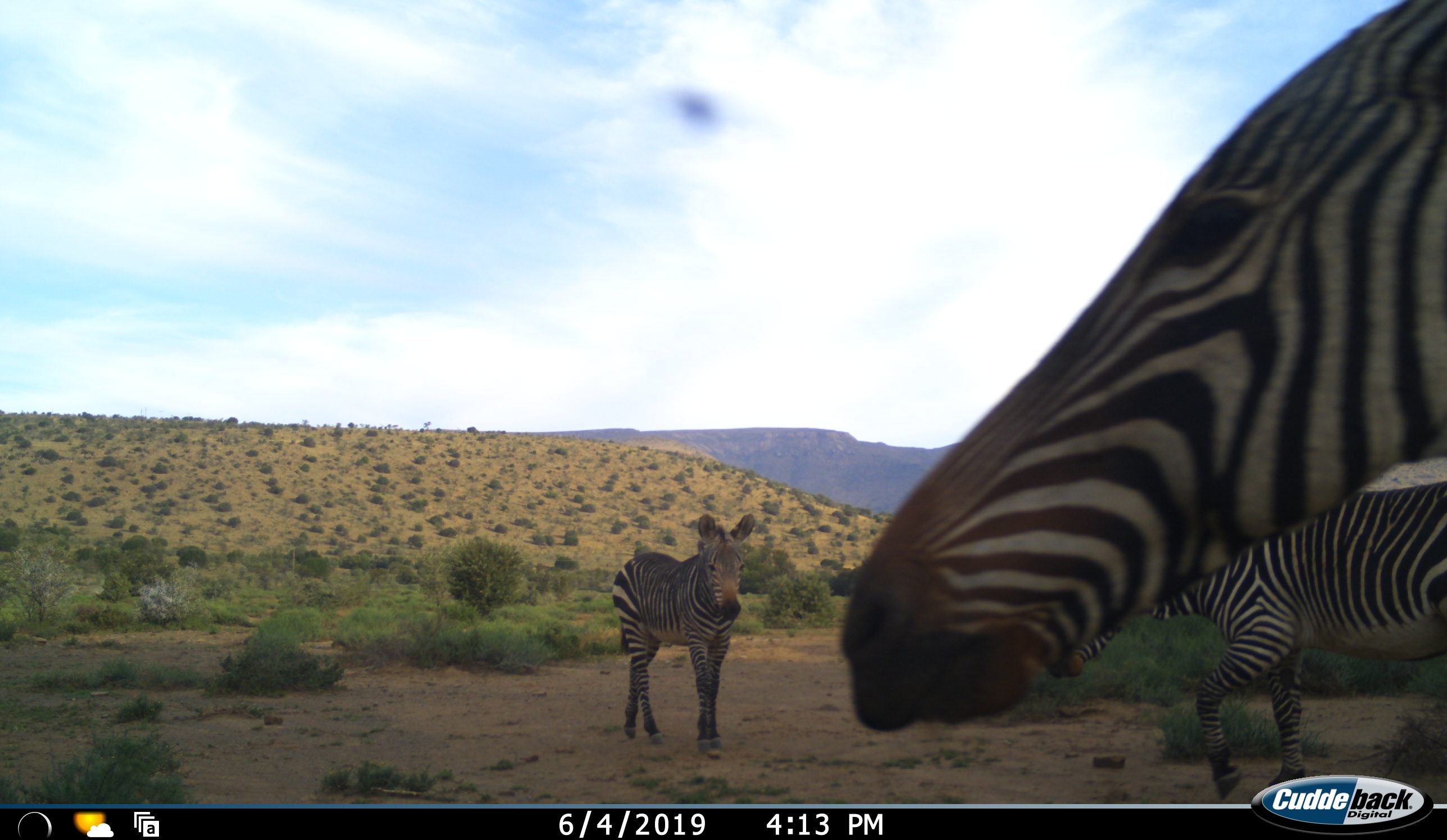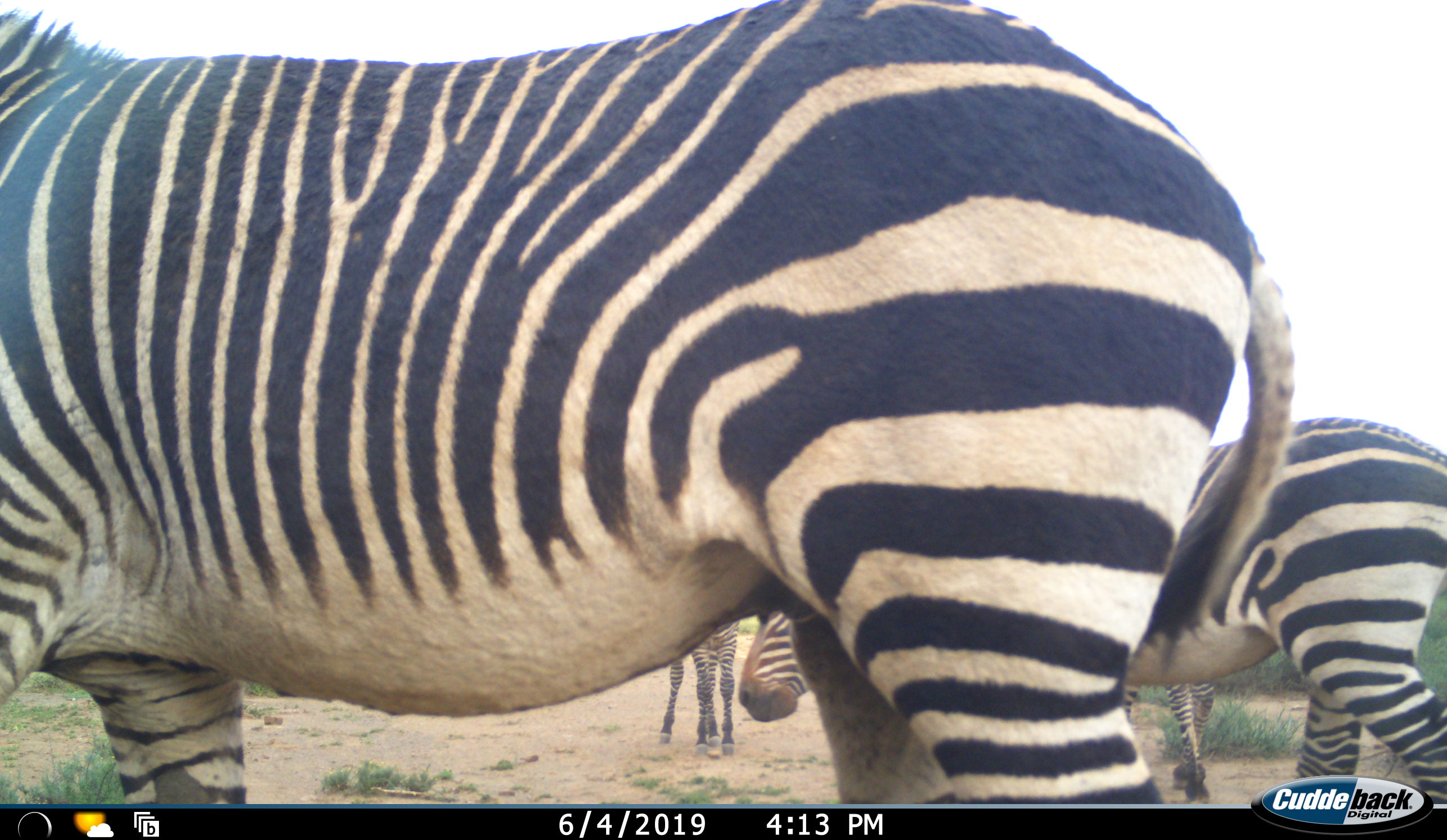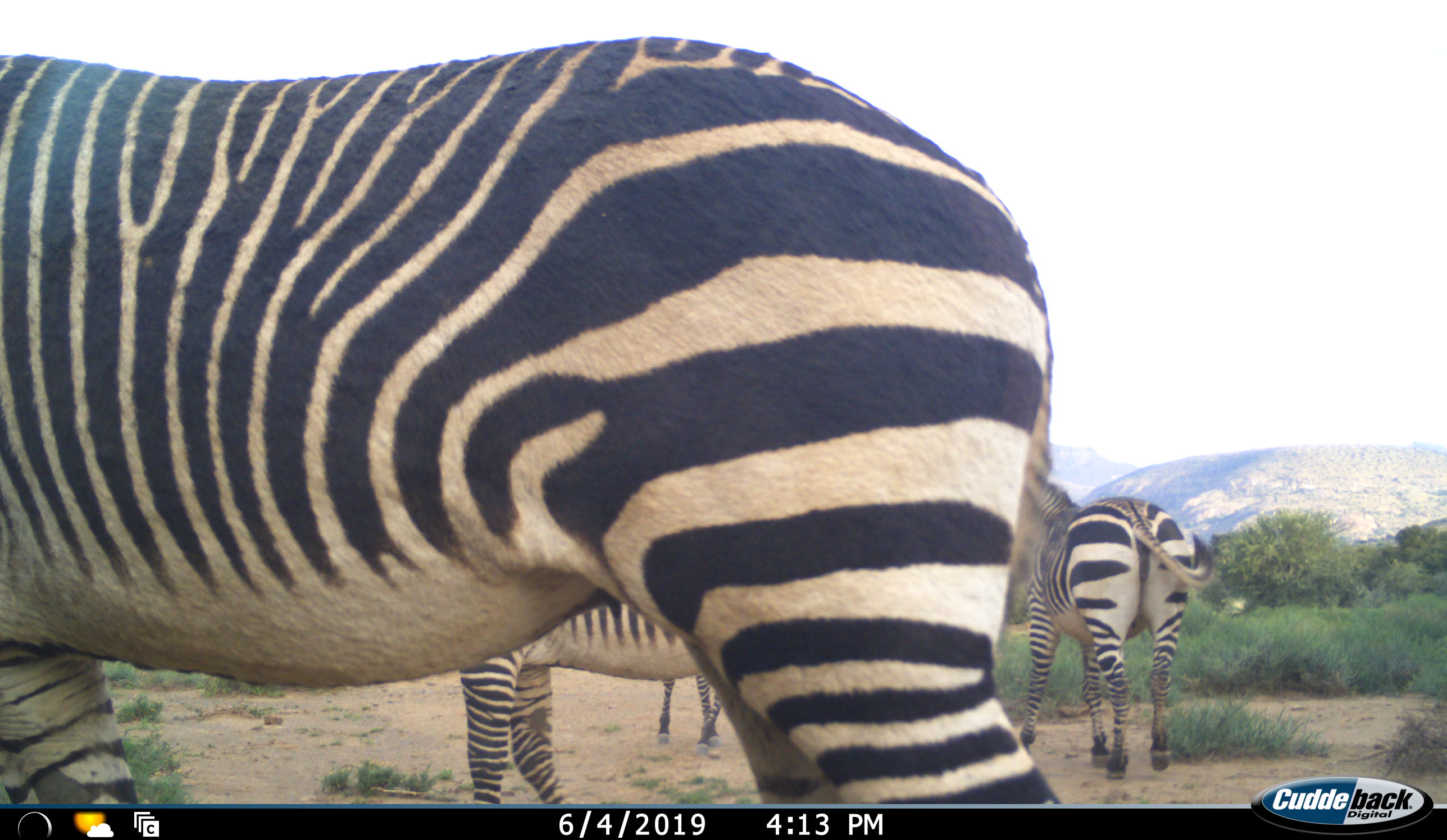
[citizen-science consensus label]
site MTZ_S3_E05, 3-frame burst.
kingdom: Animalia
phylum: Chordata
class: Mammalia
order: Perissodactyla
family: Equidae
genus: Equus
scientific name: Equus zebra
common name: mountain zebra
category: zebramountain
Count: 4.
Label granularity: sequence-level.